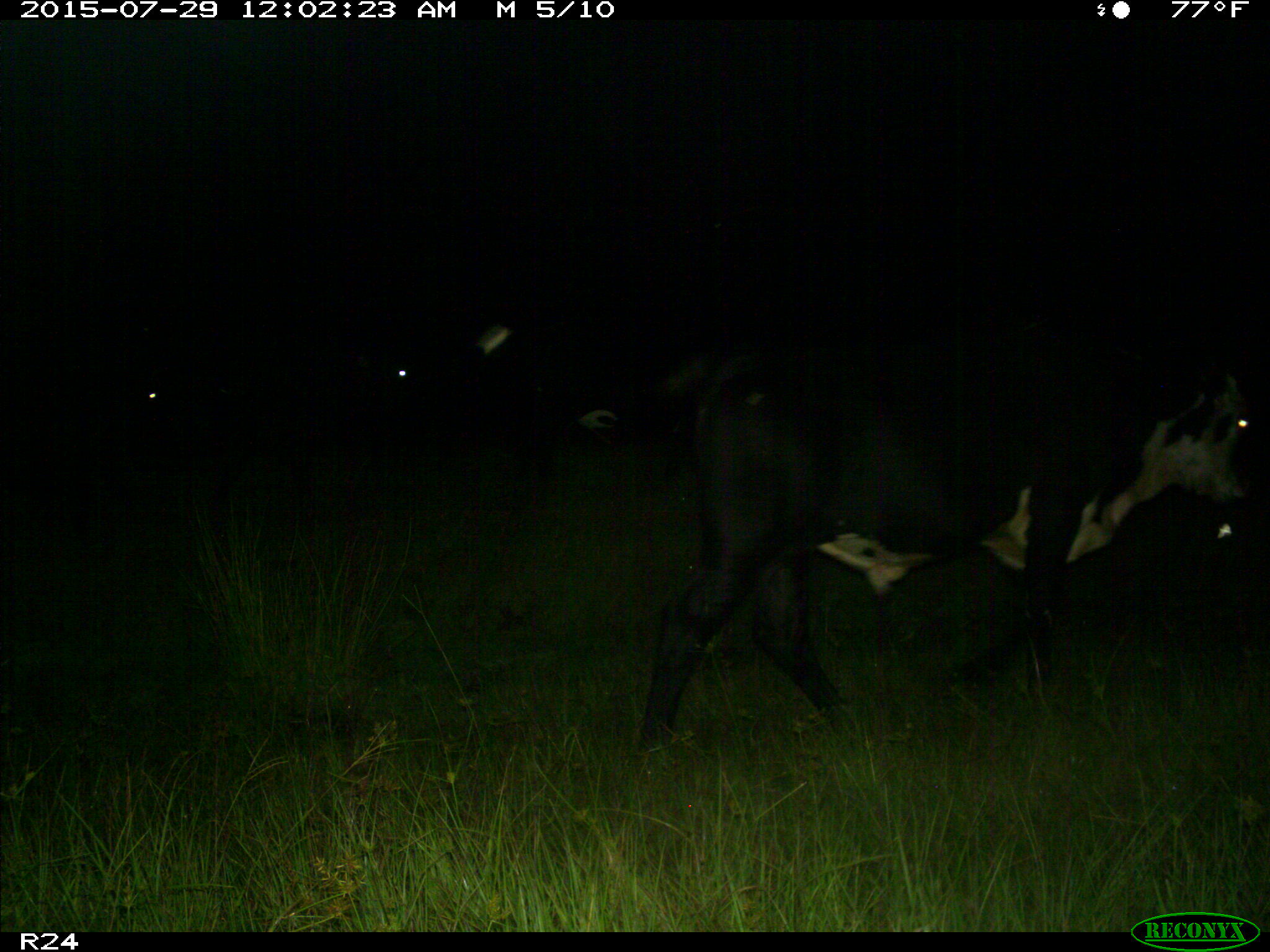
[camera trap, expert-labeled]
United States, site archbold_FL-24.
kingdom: Animalia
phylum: Chordata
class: Mammalia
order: Artiodactyla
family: Bovidae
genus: Bos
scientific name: Bos taurus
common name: domestic cow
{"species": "Bos taurus (domestic cow)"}